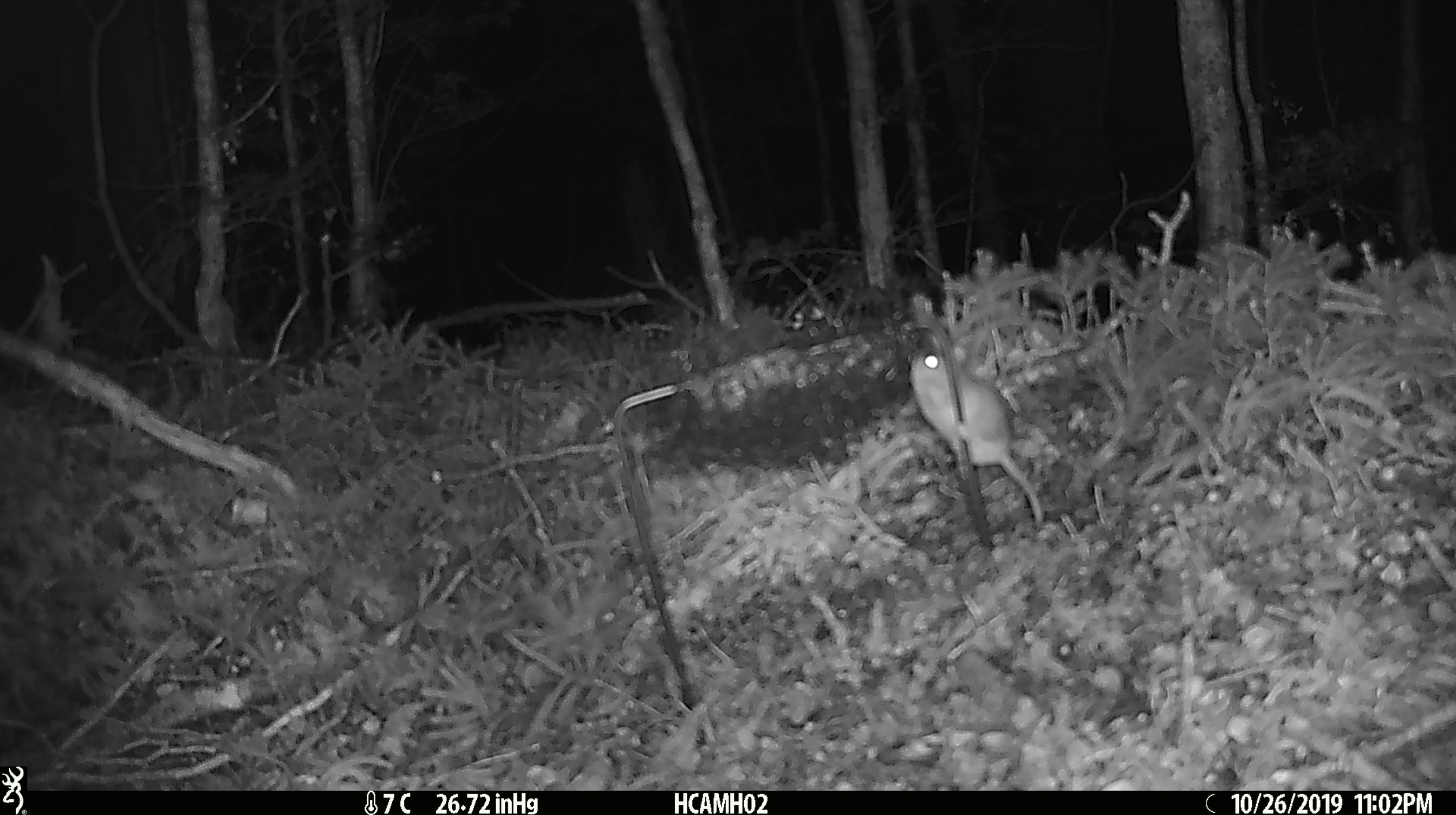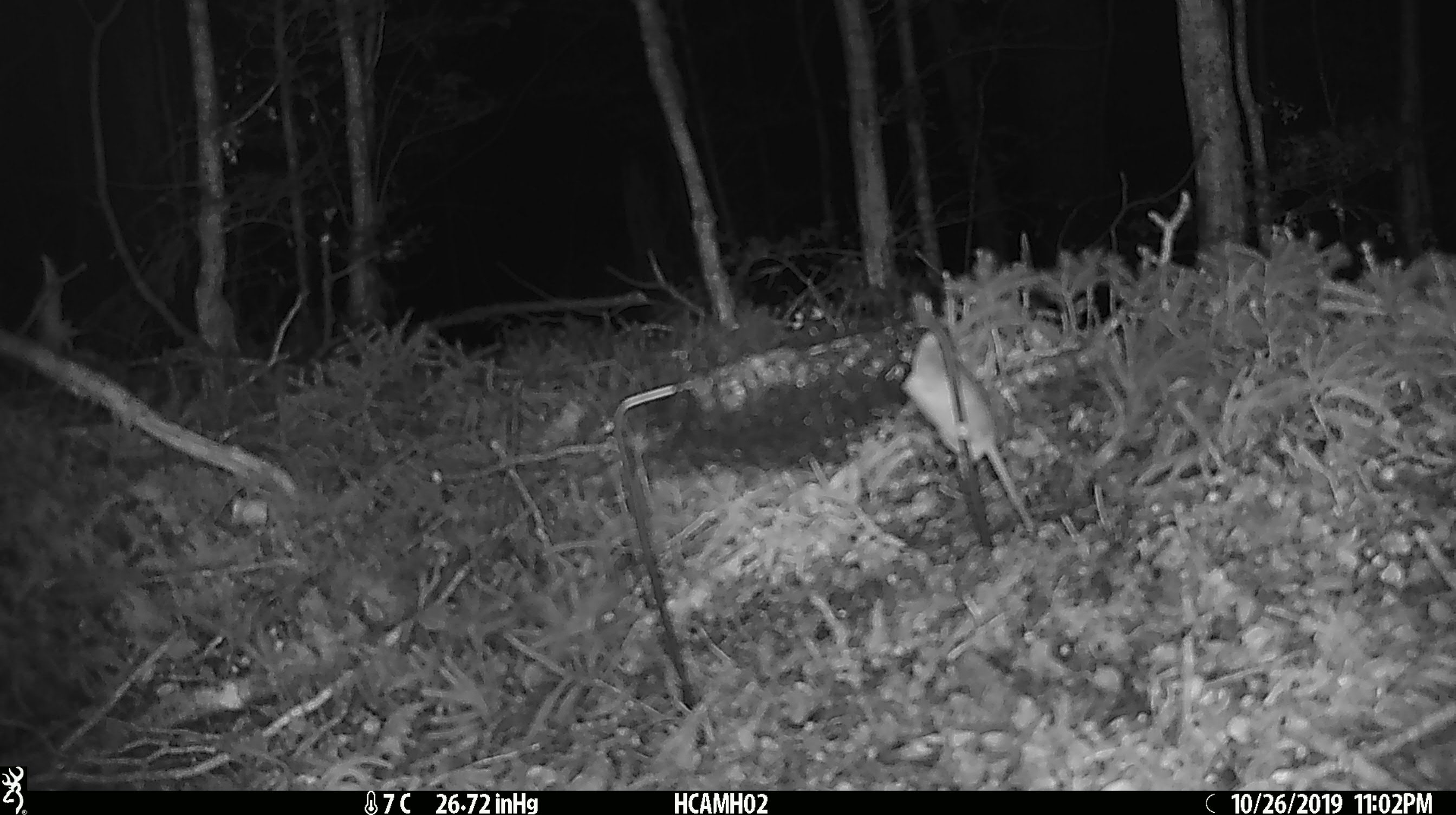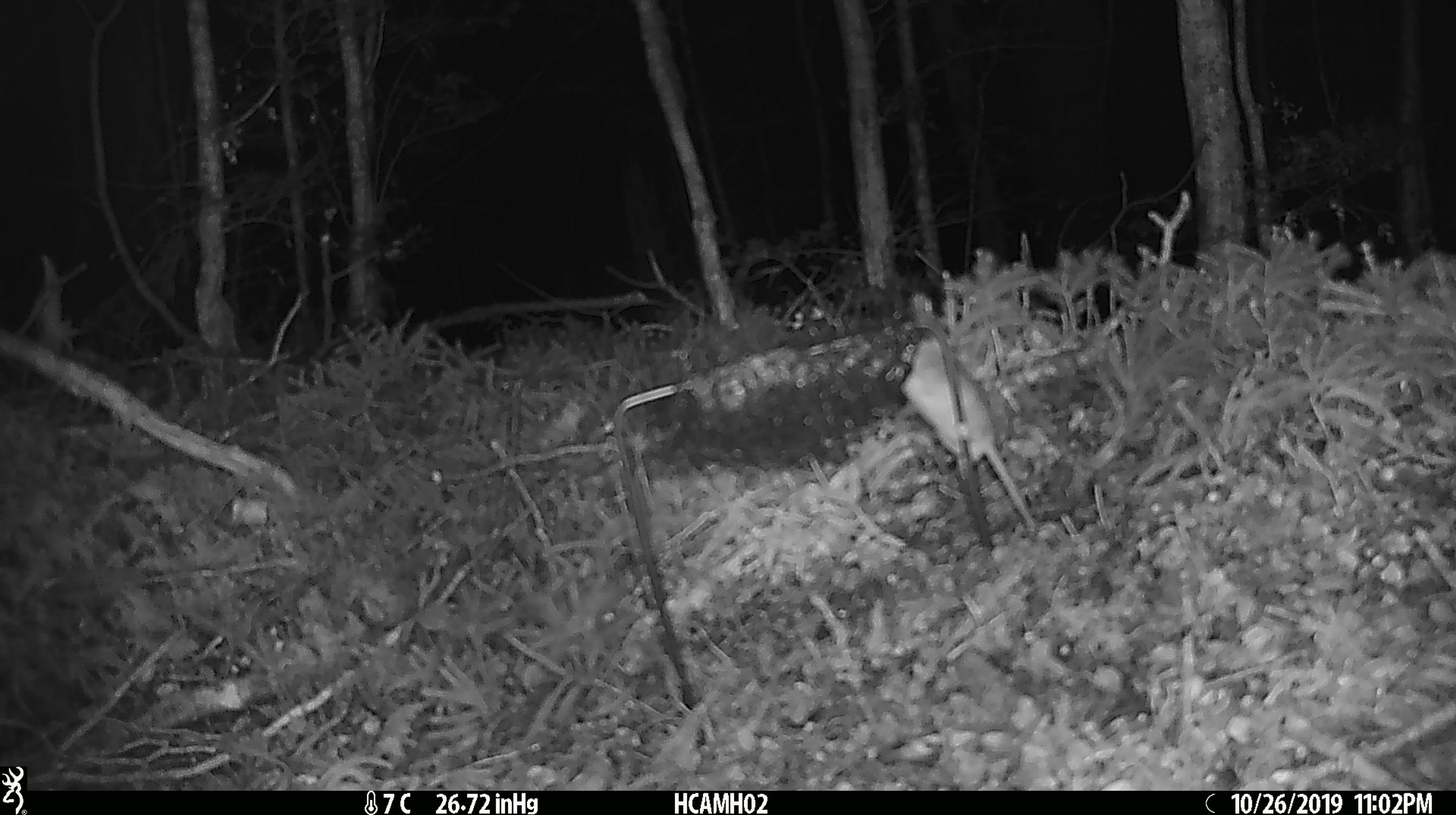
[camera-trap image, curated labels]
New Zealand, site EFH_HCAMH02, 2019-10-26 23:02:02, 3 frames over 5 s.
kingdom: Animalia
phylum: Chordata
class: Mammalia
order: Rodentia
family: Muridae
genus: Mus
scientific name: Mus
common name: mouse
Mouse (Mus).